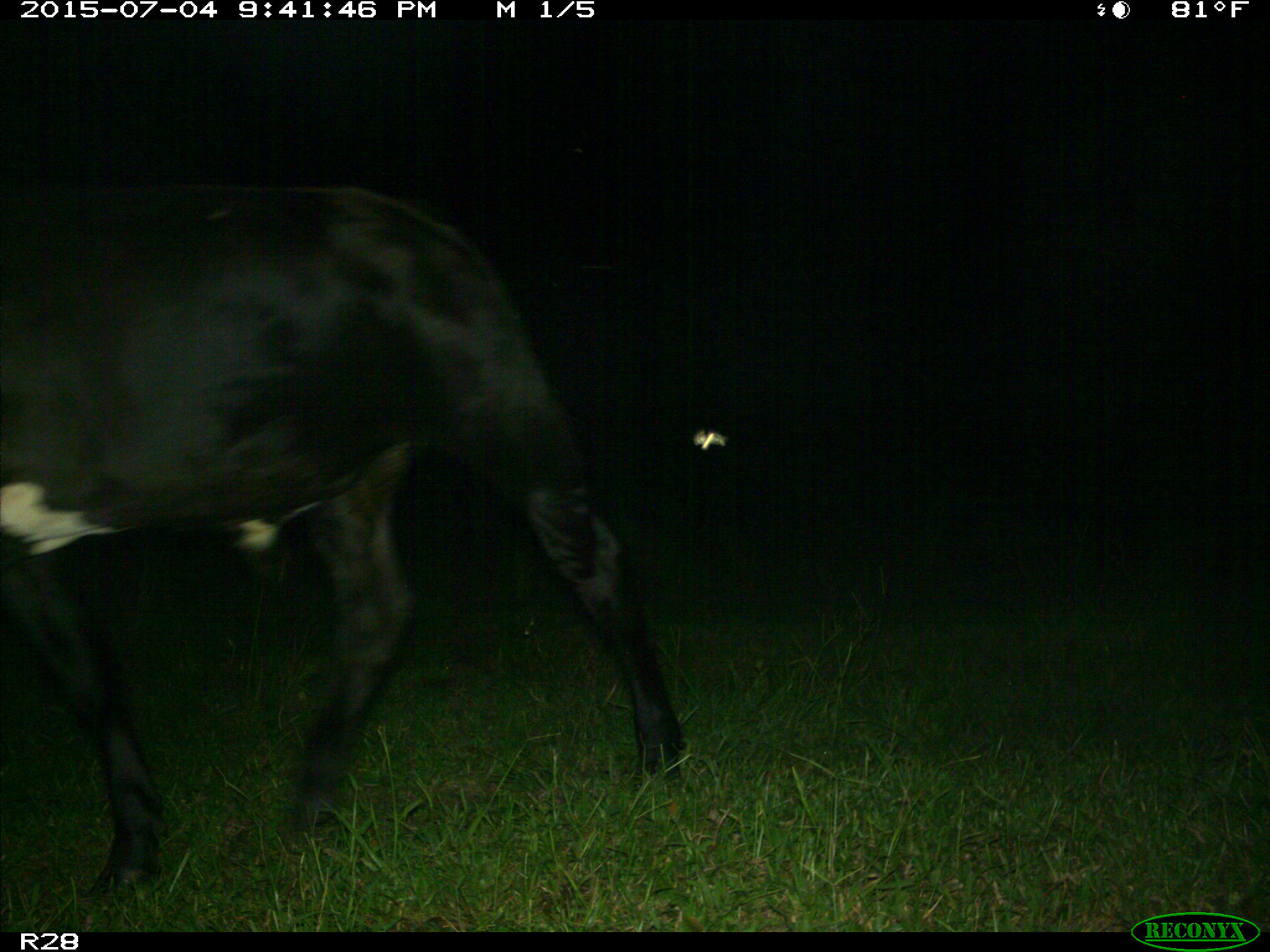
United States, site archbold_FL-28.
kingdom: Animalia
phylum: Chordata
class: Mammalia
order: Artiodactyla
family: Bovidae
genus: Bos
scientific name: Bos taurus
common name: domestic cow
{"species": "Bos taurus (domestic cow)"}